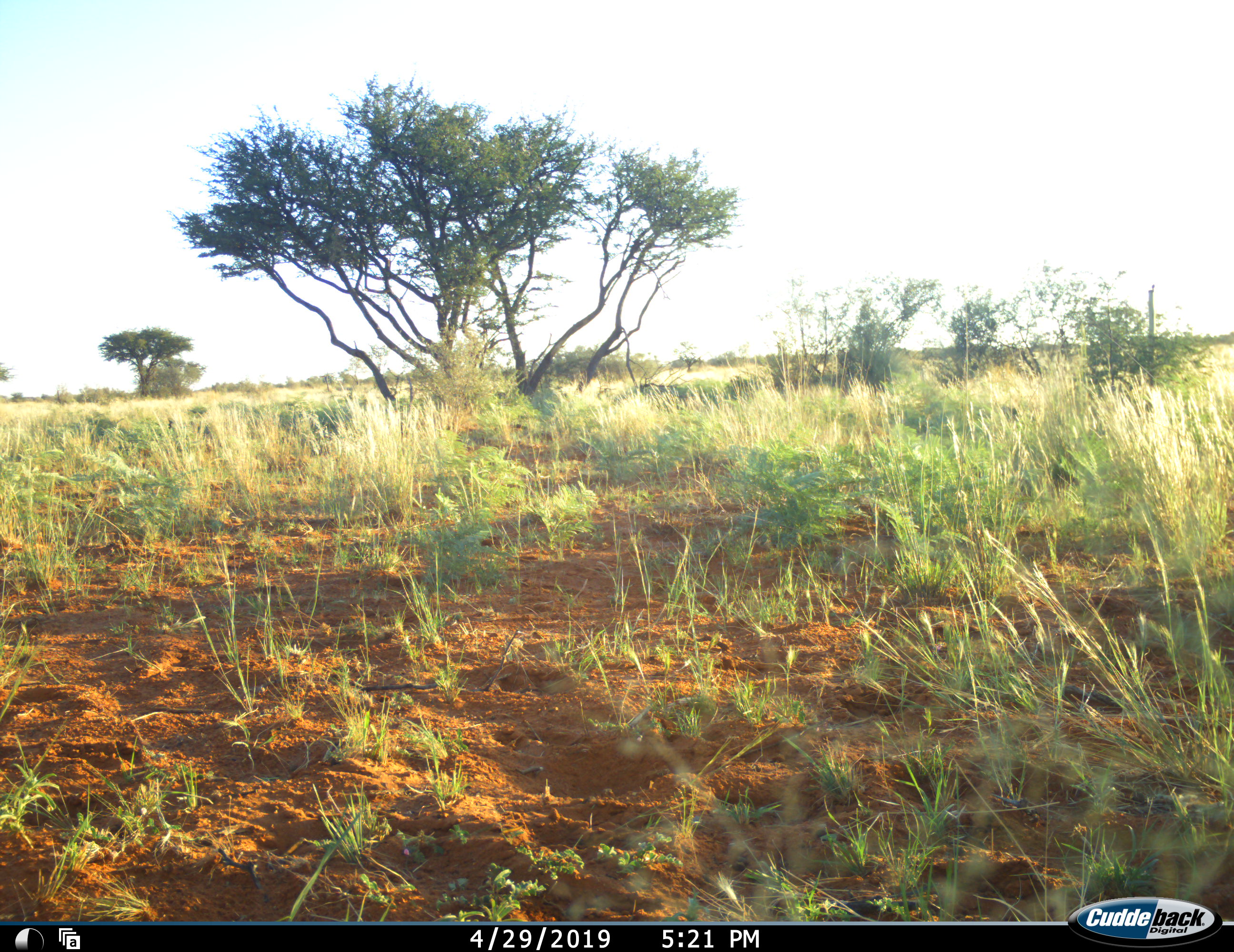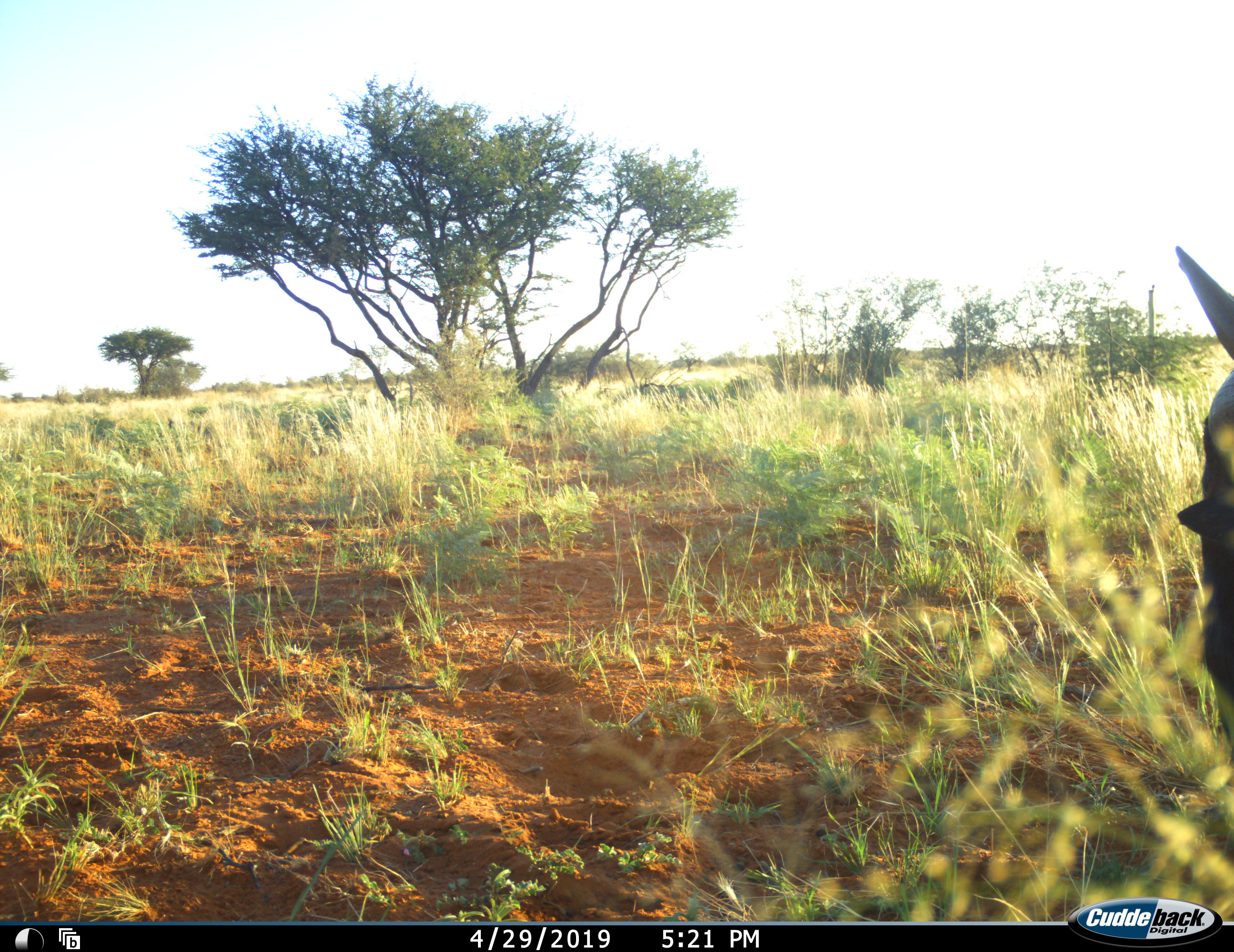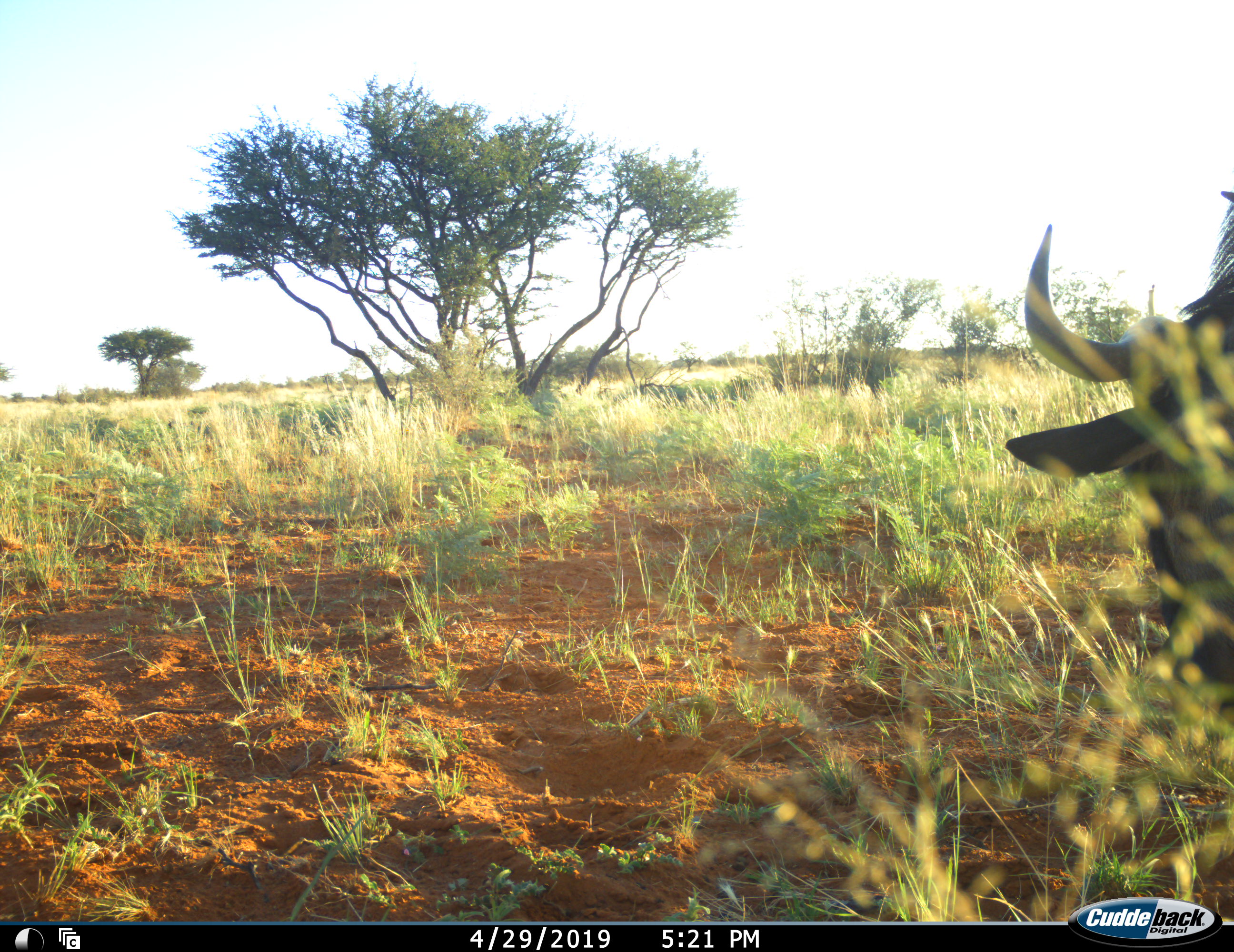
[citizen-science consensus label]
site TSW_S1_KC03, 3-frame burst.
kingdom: Animalia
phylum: Chordata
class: Mammalia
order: Artiodactyla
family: Bovidae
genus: Connochaetes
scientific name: Connochaetes taurinus taurinus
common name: blue wildebeest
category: wildebeestblue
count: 1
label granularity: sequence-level